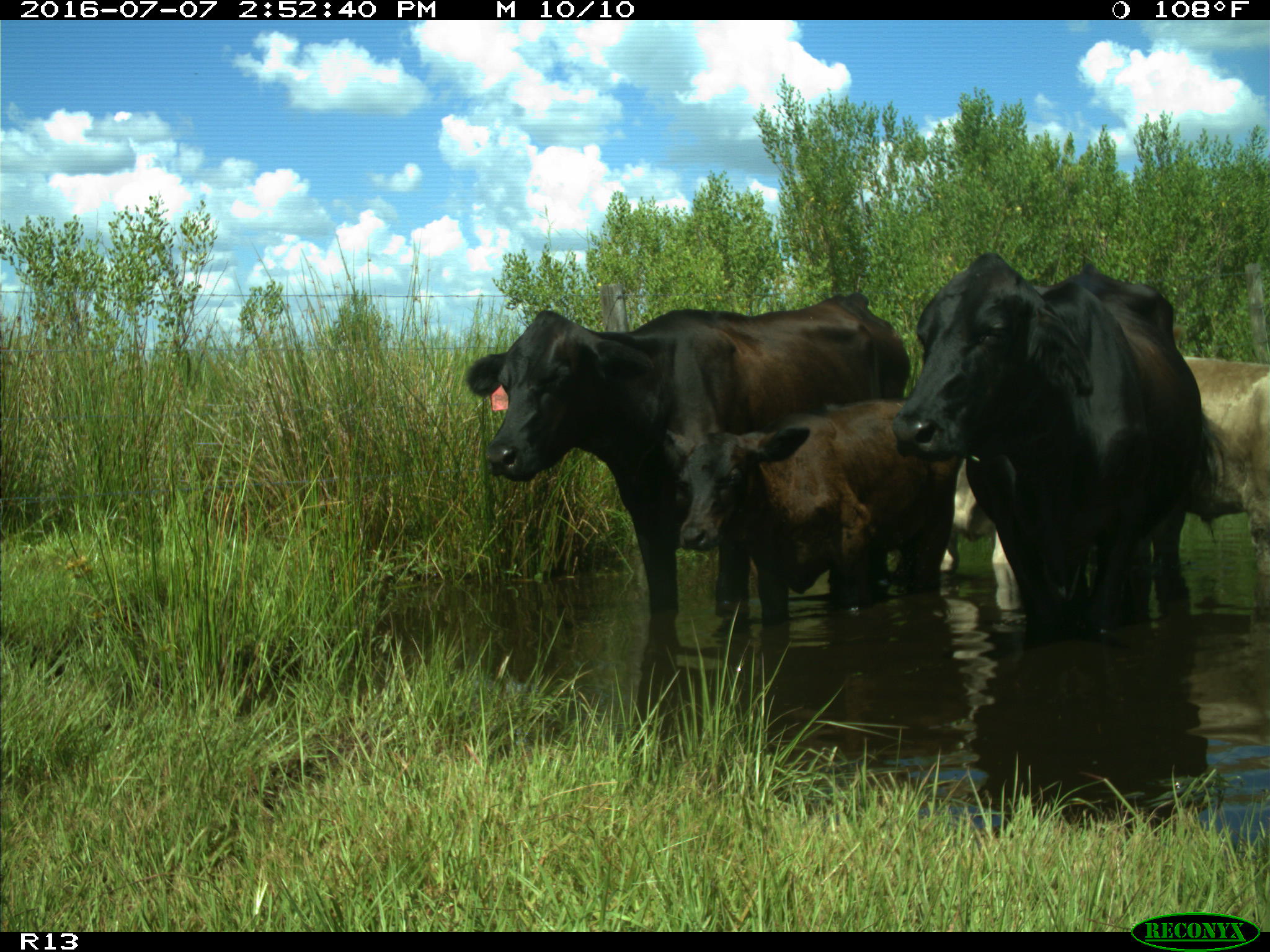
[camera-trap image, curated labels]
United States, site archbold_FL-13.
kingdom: Animalia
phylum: Chordata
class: Mammalia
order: Artiodactyla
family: Bovidae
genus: Bos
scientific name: Bos taurus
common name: domestic cow